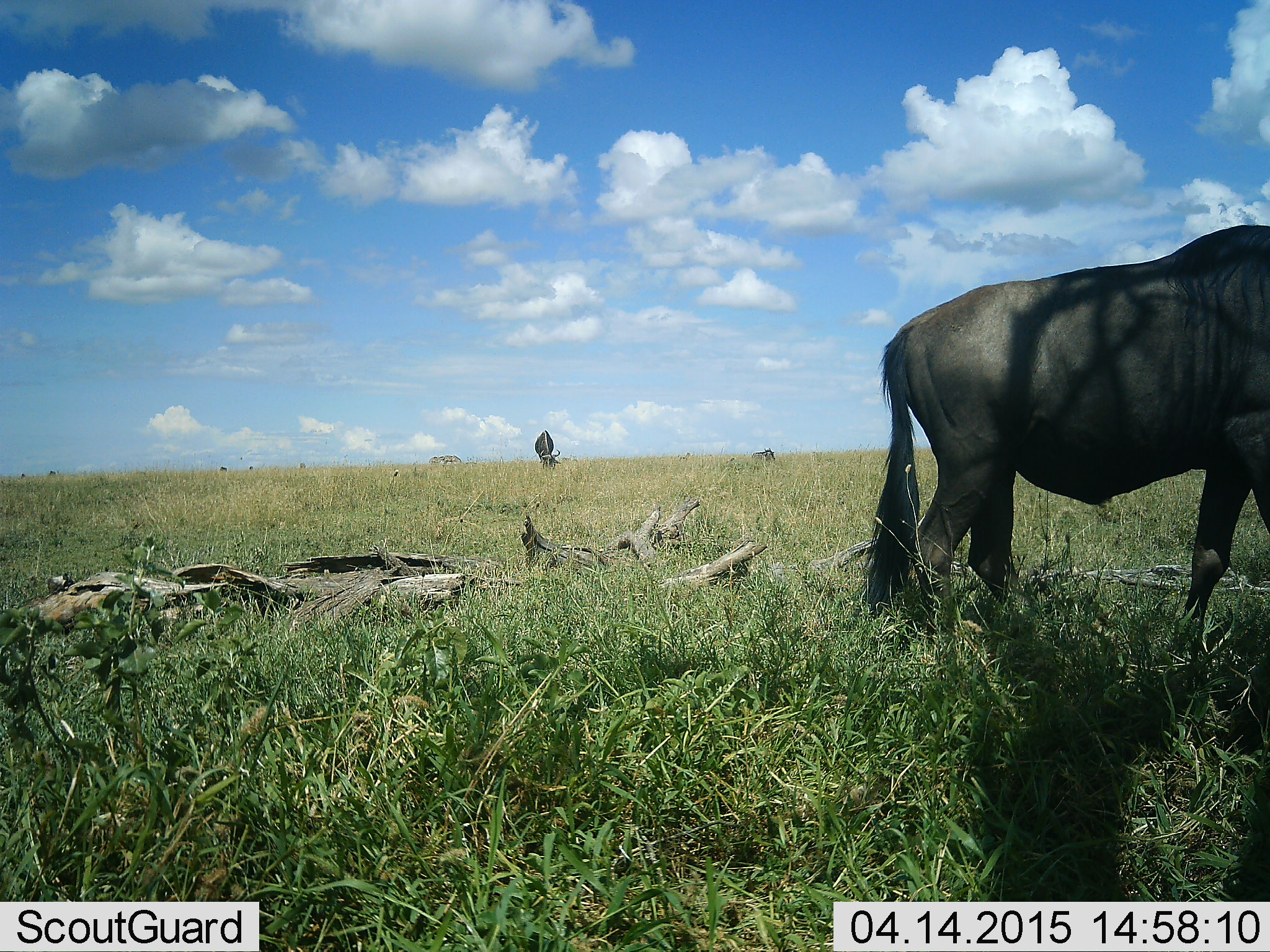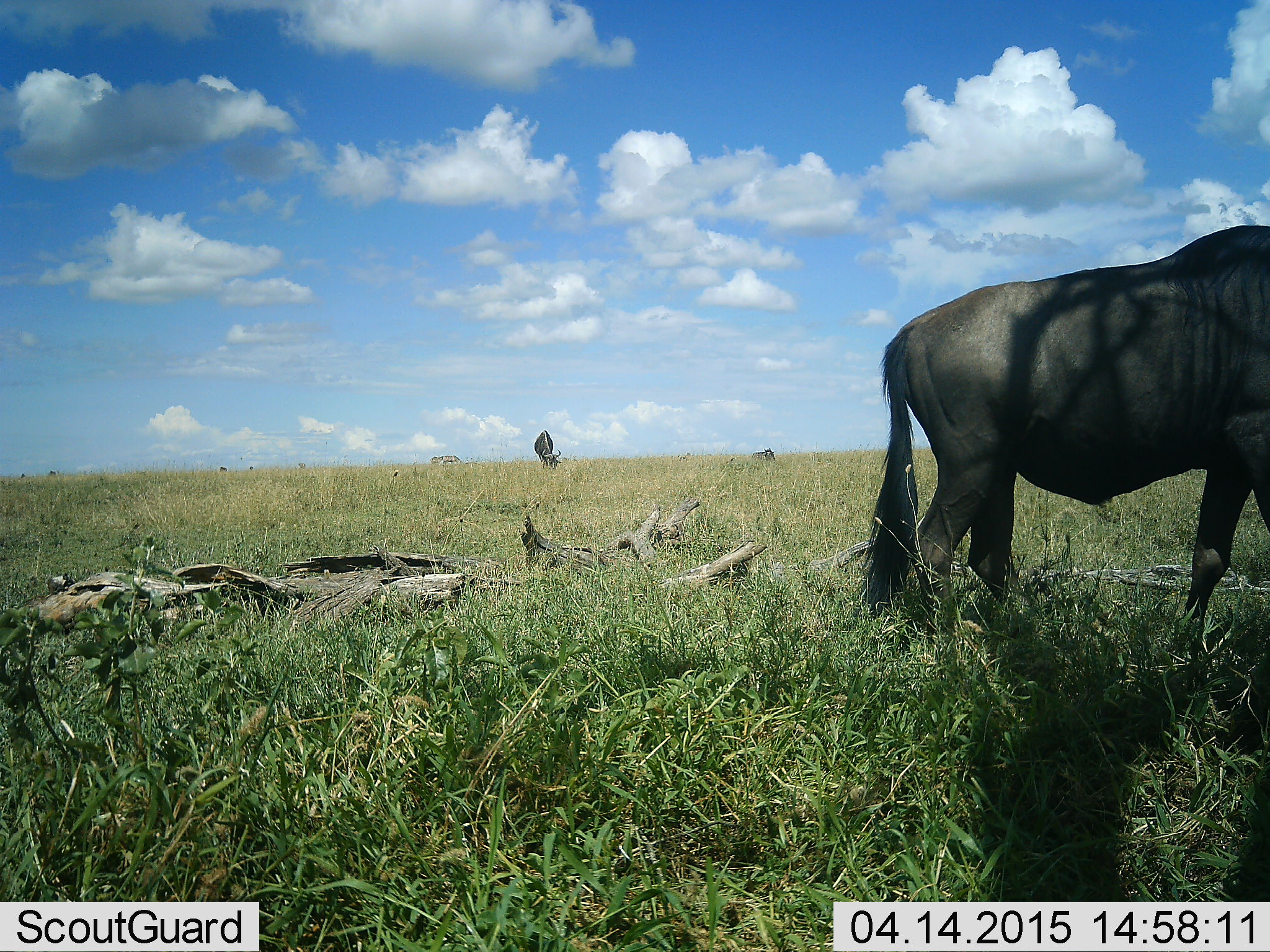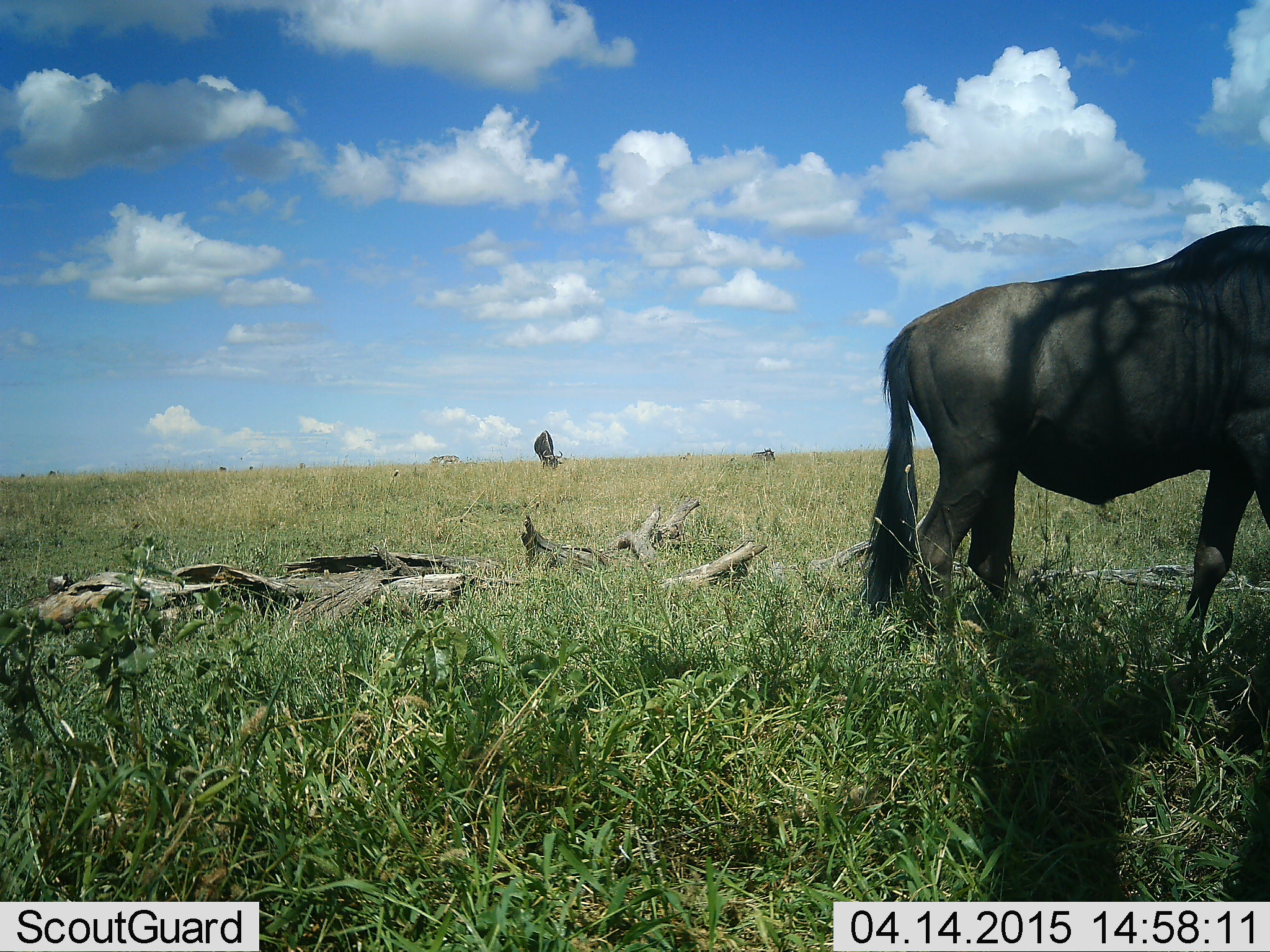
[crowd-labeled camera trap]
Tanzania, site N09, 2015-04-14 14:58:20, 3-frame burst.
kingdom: Animalia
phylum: Chordata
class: Mammalia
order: Artiodactyla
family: Bovidae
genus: Connochaetes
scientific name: Connochaetes taurinus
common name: blue wildebeest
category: wildebeest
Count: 2.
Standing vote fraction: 100%.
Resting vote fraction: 0%.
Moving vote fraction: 0%.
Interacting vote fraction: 0%.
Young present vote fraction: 0%.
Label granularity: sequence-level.